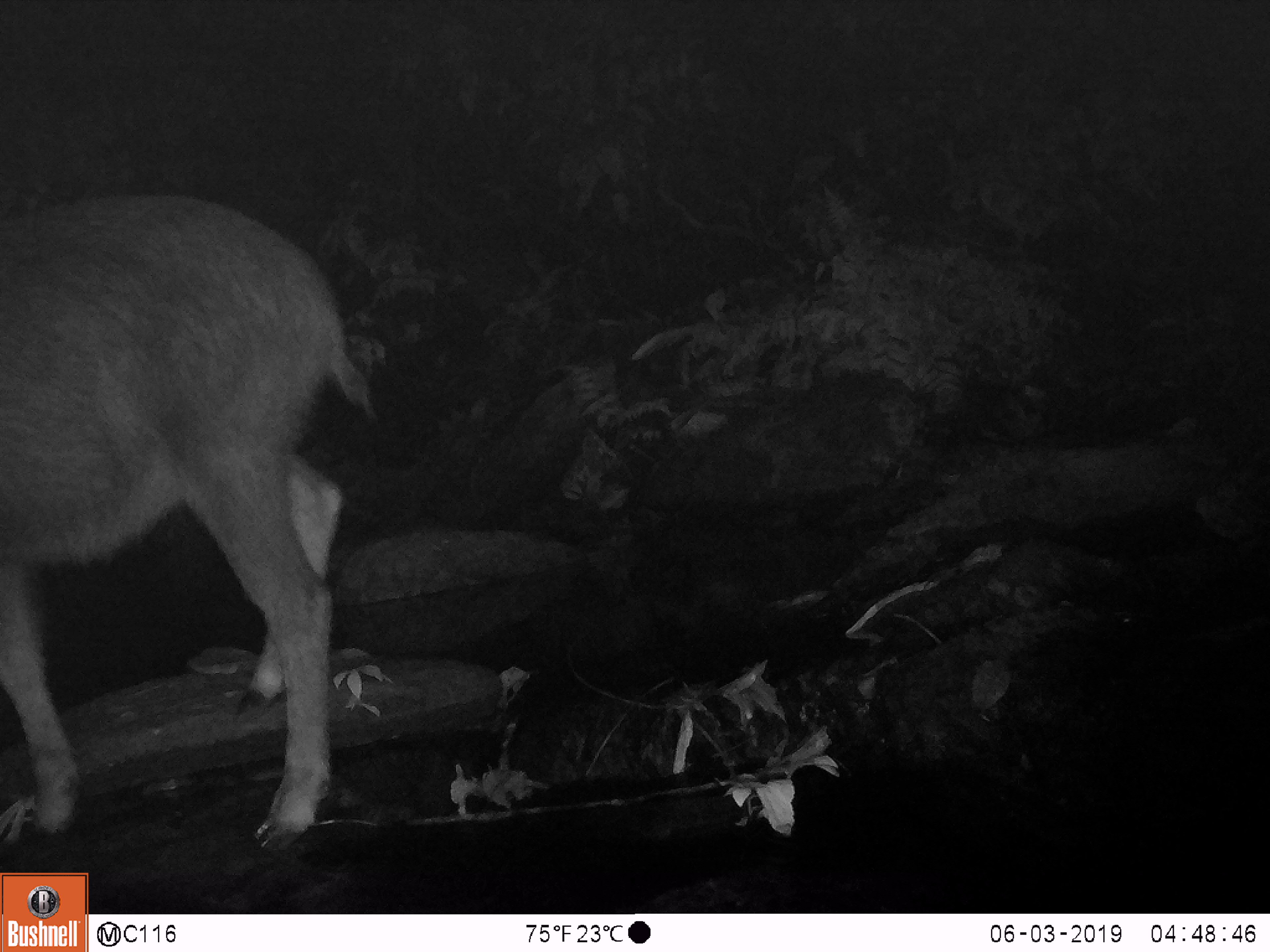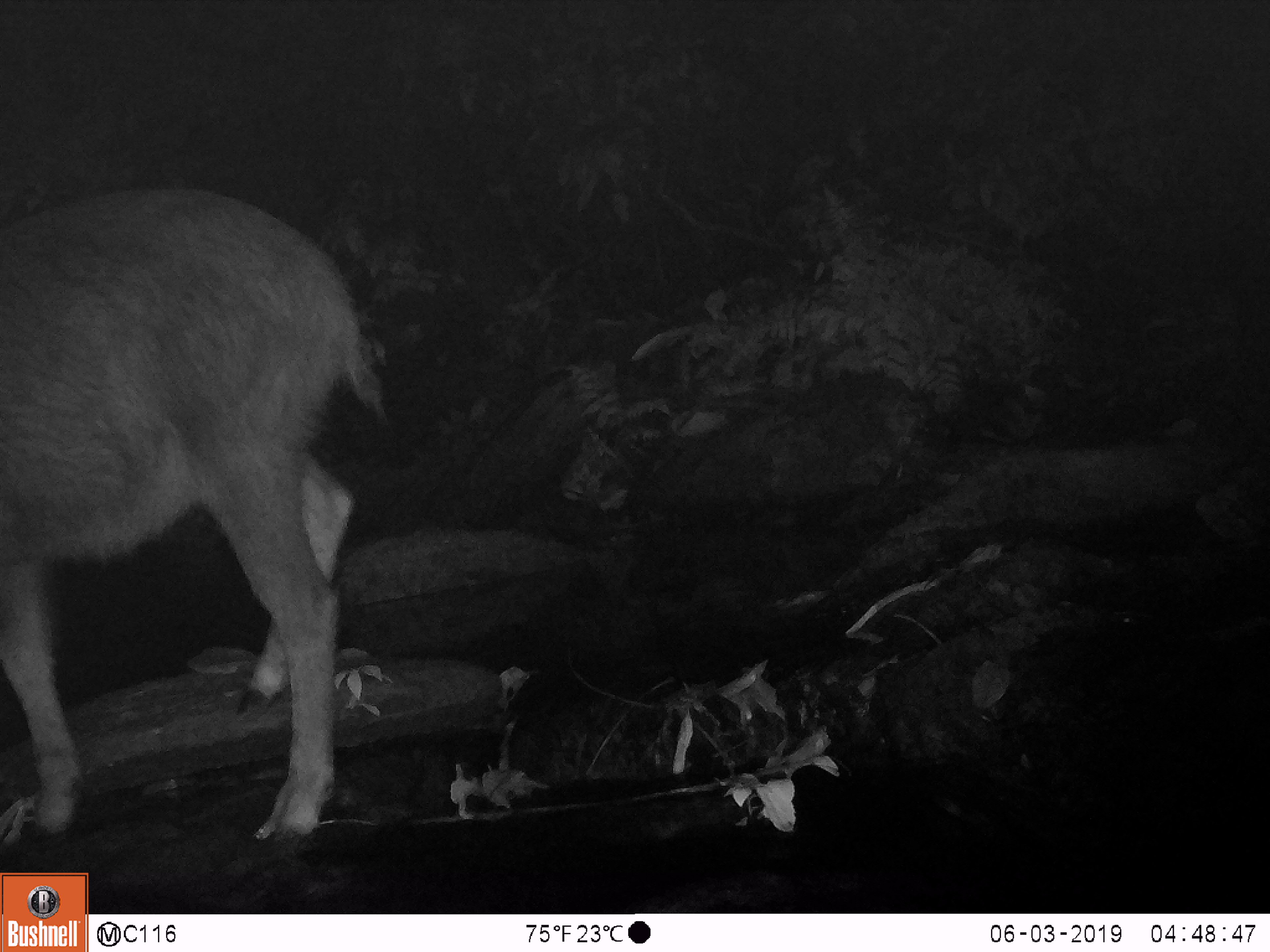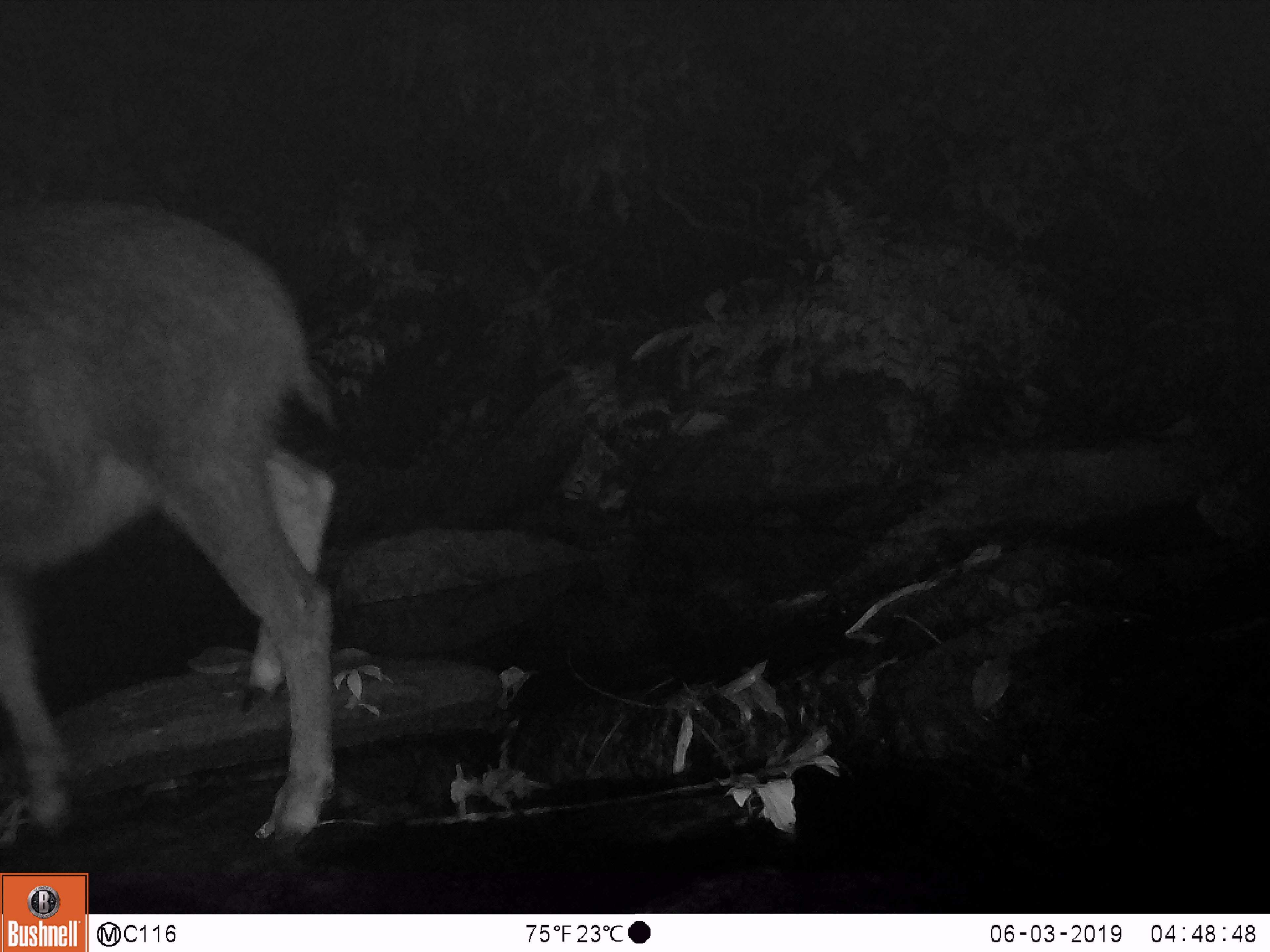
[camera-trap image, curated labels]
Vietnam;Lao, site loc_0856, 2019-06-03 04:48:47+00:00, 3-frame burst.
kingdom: Animalia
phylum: Chordata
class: Mammalia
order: Artiodactyla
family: Bovidae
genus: Capricornis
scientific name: Capricornis sumatraensis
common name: chinese serow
Chinese serow (Capricornis sumatraensis). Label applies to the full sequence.